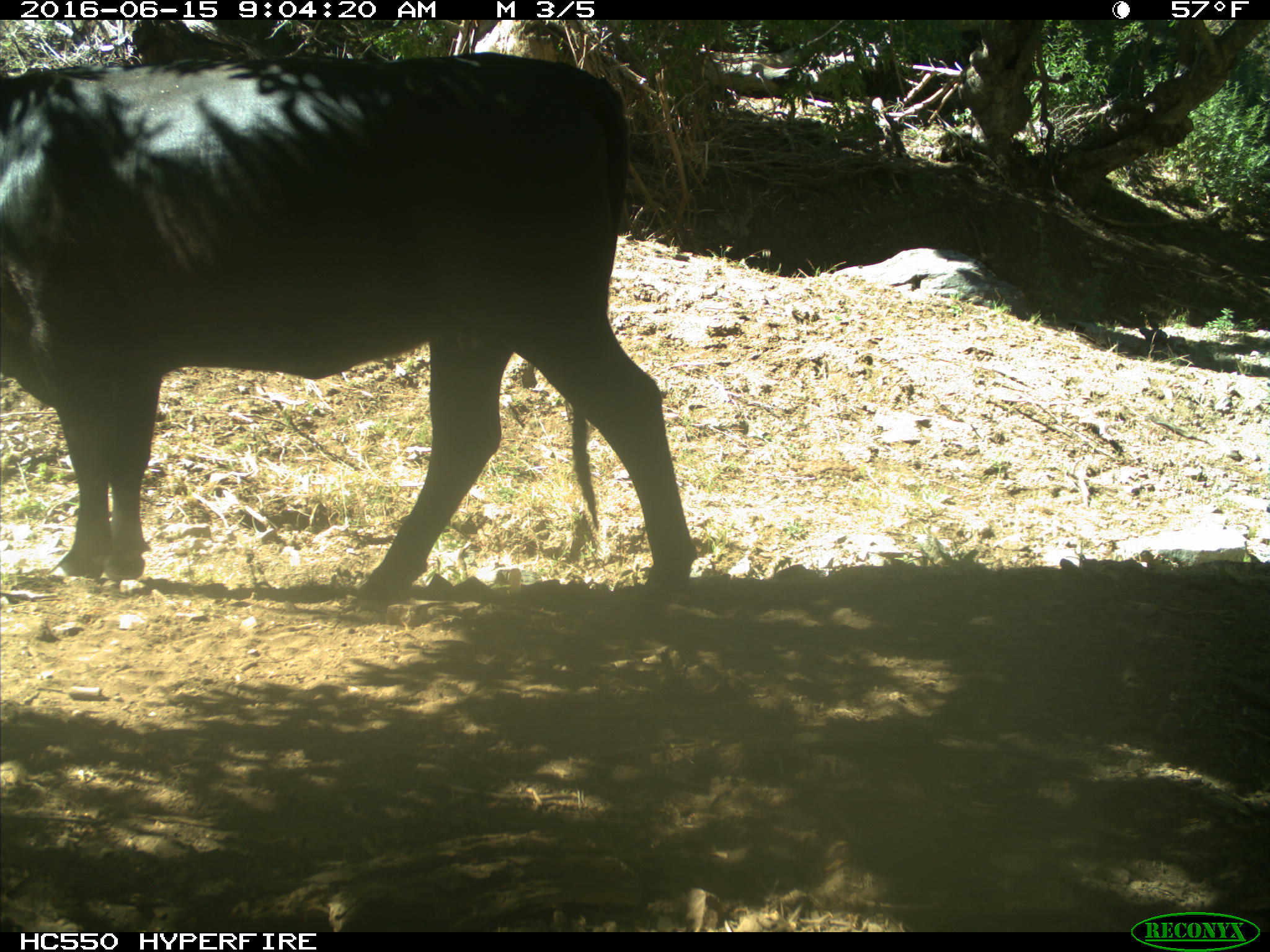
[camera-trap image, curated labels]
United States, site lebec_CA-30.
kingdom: Animalia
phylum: Chordata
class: Mammalia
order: Artiodactyla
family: Bovidae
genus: Bos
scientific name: Bos taurus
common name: domestic cow